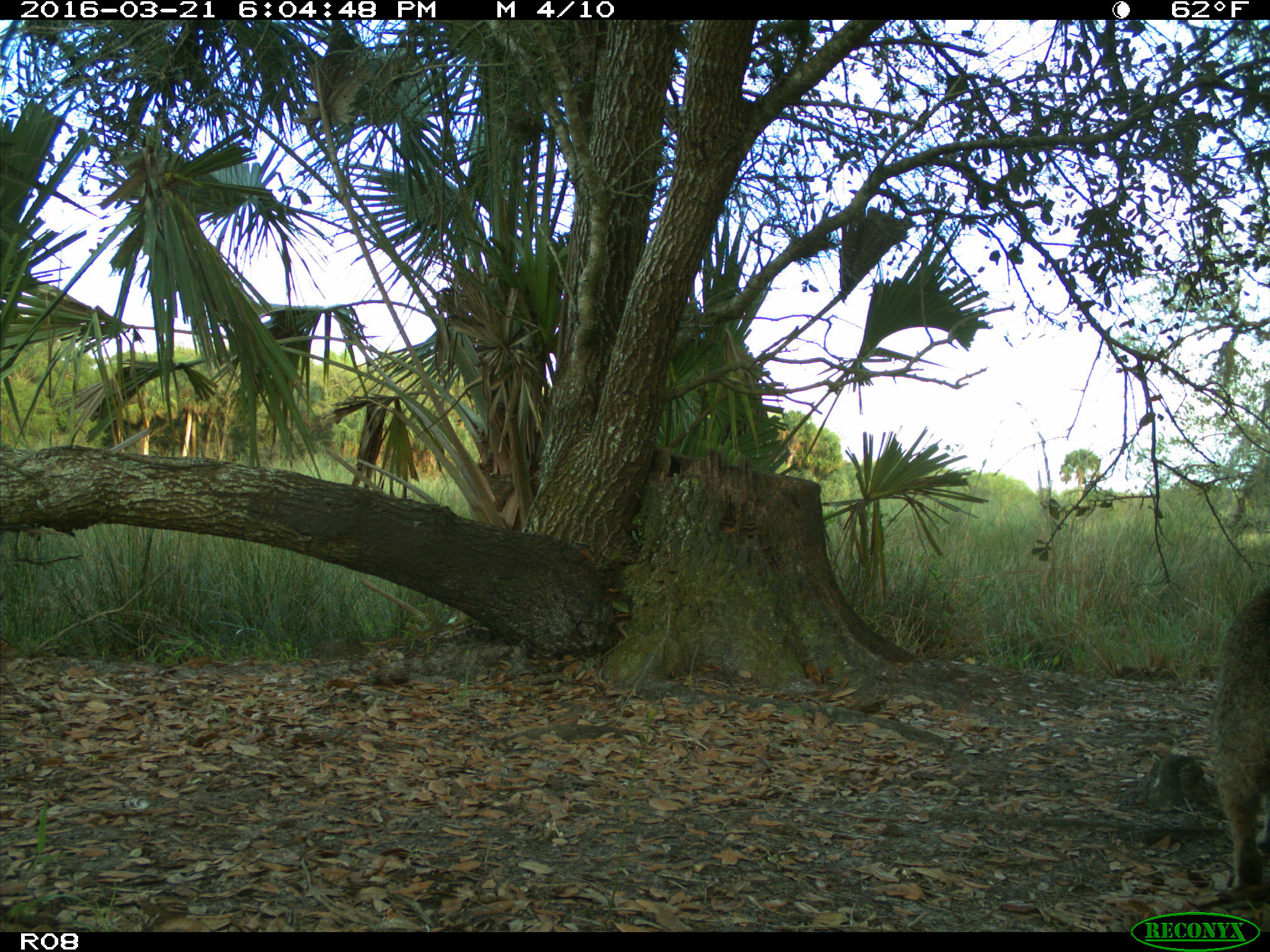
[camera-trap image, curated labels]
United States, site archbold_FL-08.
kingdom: Animalia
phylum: Chordata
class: Mammalia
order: Carnivora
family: Felidae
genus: Lynx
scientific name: Lynx rufus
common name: bobcat